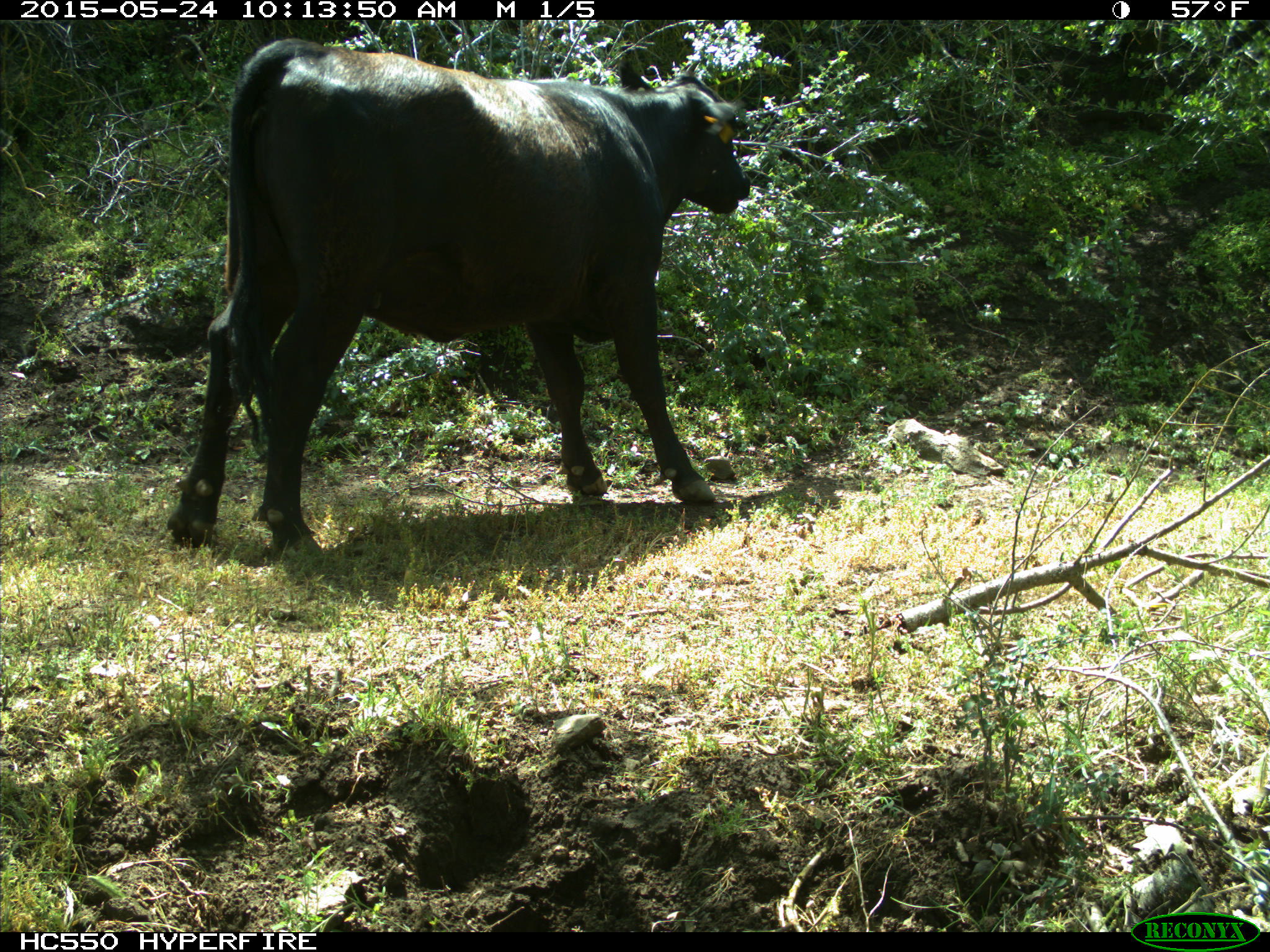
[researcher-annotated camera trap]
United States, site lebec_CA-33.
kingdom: Animalia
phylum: Chordata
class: Mammalia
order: Artiodactyla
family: Bovidae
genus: Bos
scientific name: Bos taurus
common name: domestic cow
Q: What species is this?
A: Bos taurus (domestic cow).